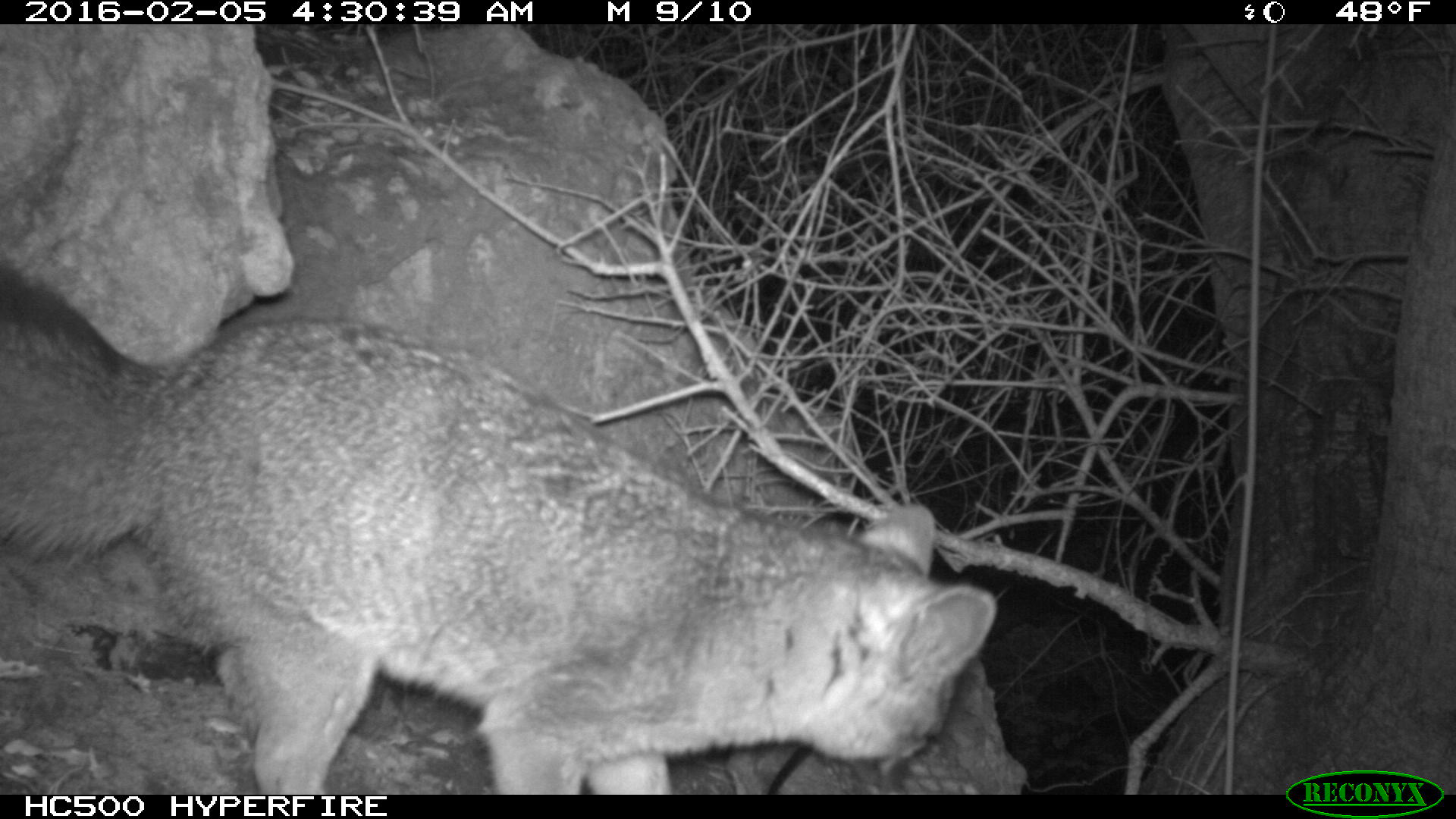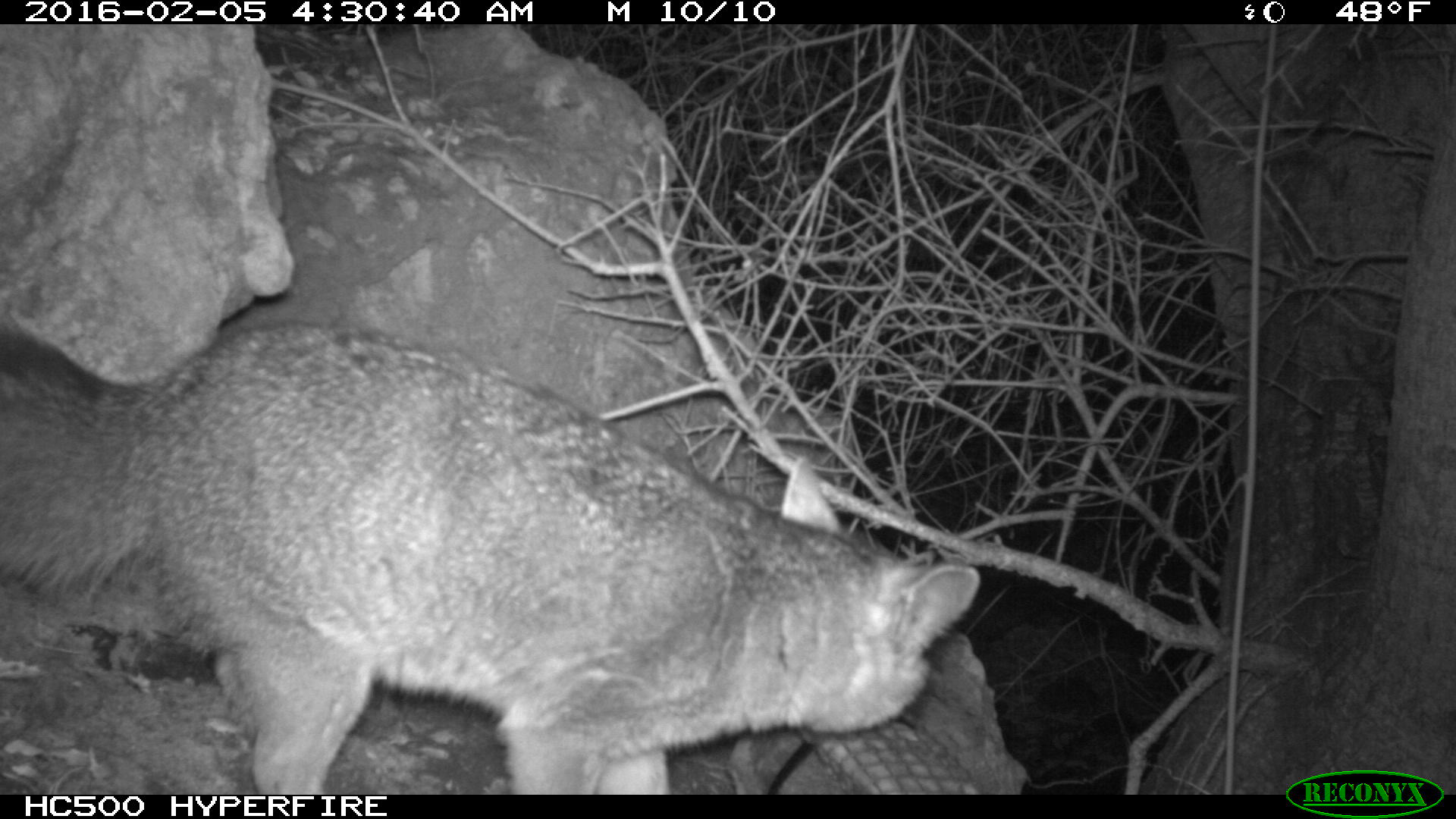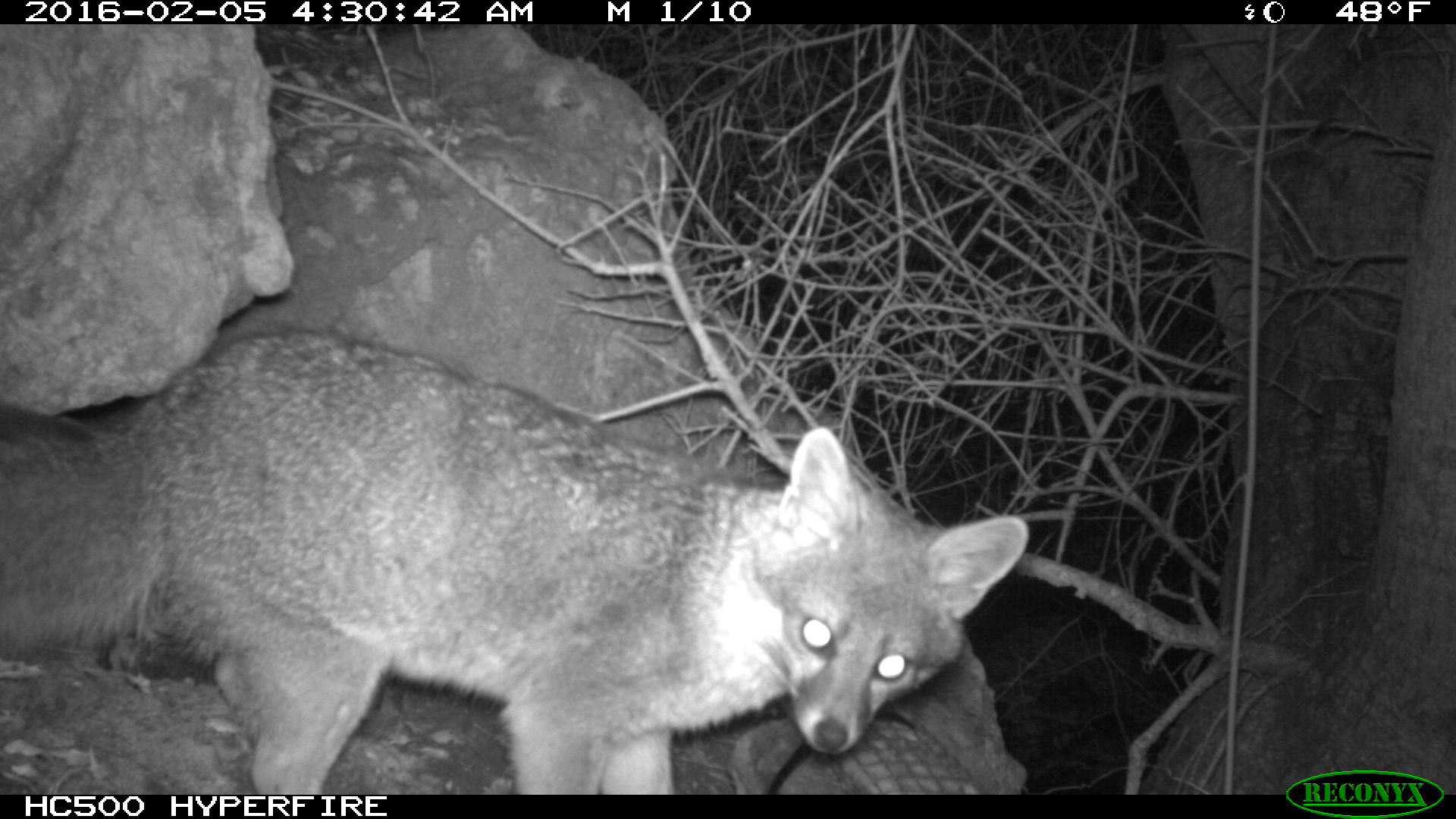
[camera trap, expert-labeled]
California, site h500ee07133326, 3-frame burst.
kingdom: Animalia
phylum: Chordata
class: Mammalia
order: Carnivora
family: Canidae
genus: Urocyon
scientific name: Urocyon littoralis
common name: island fox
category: fox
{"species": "fox (island fox) (Urocyon littoralis)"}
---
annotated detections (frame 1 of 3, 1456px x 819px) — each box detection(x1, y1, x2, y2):
fox: detection(0, 262, 993, 794)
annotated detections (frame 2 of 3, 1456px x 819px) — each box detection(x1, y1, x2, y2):
fox: detection(0, 325, 979, 794)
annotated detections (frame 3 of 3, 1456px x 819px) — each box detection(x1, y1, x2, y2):
fox: detection(0, 331, 1028, 795)